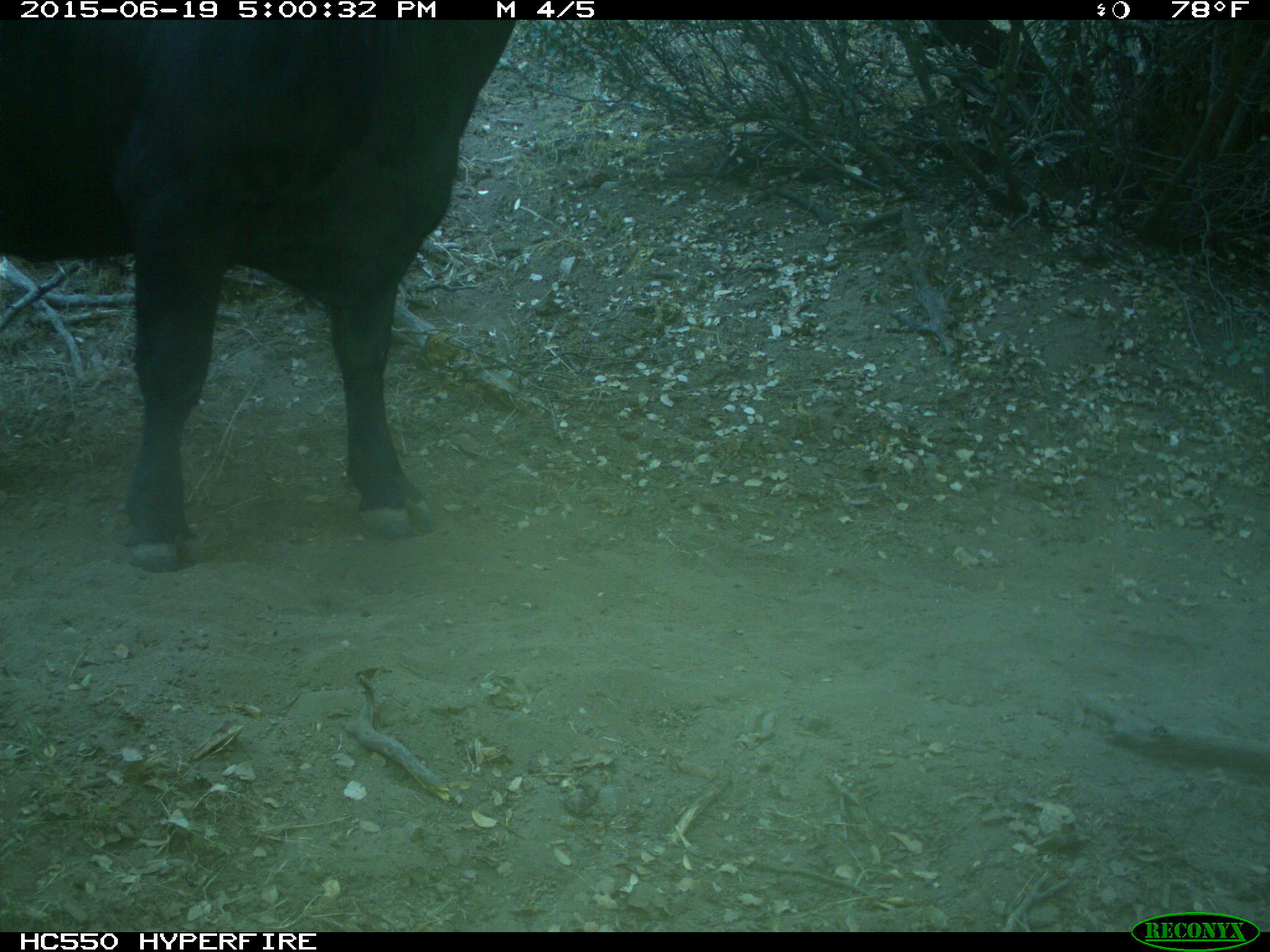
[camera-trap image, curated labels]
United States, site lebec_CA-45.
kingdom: Animalia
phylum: Chordata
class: Mammalia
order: Artiodactyla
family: Bovidae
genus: Bos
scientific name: Bos taurus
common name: domestic cow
Bos taurus (domestic cow).